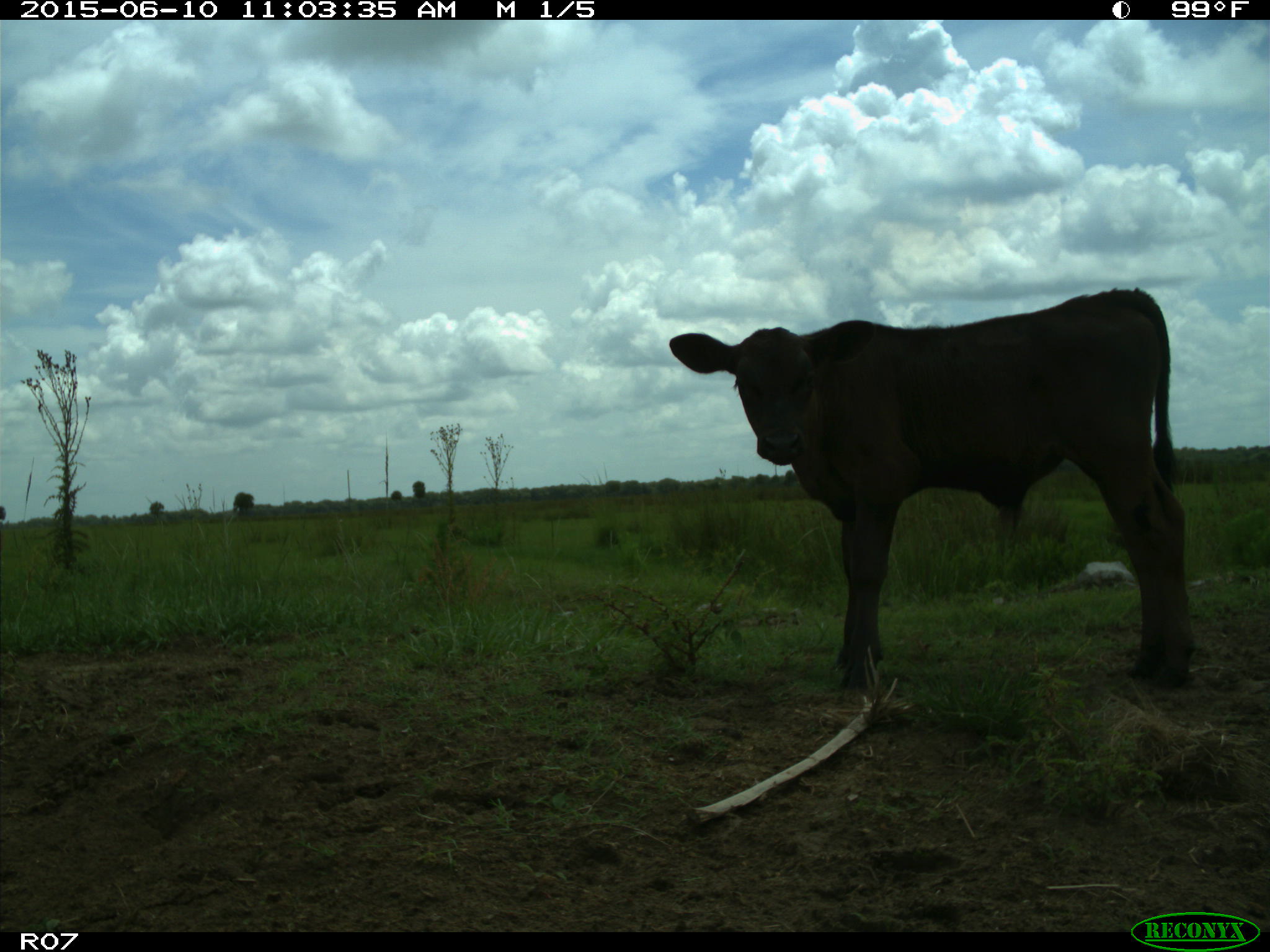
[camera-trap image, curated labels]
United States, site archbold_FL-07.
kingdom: Animalia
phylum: Chordata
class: Mammalia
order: Artiodactyla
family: Bovidae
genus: Bos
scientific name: Bos taurus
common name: domestic cow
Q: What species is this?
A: Bos taurus (domestic cow).